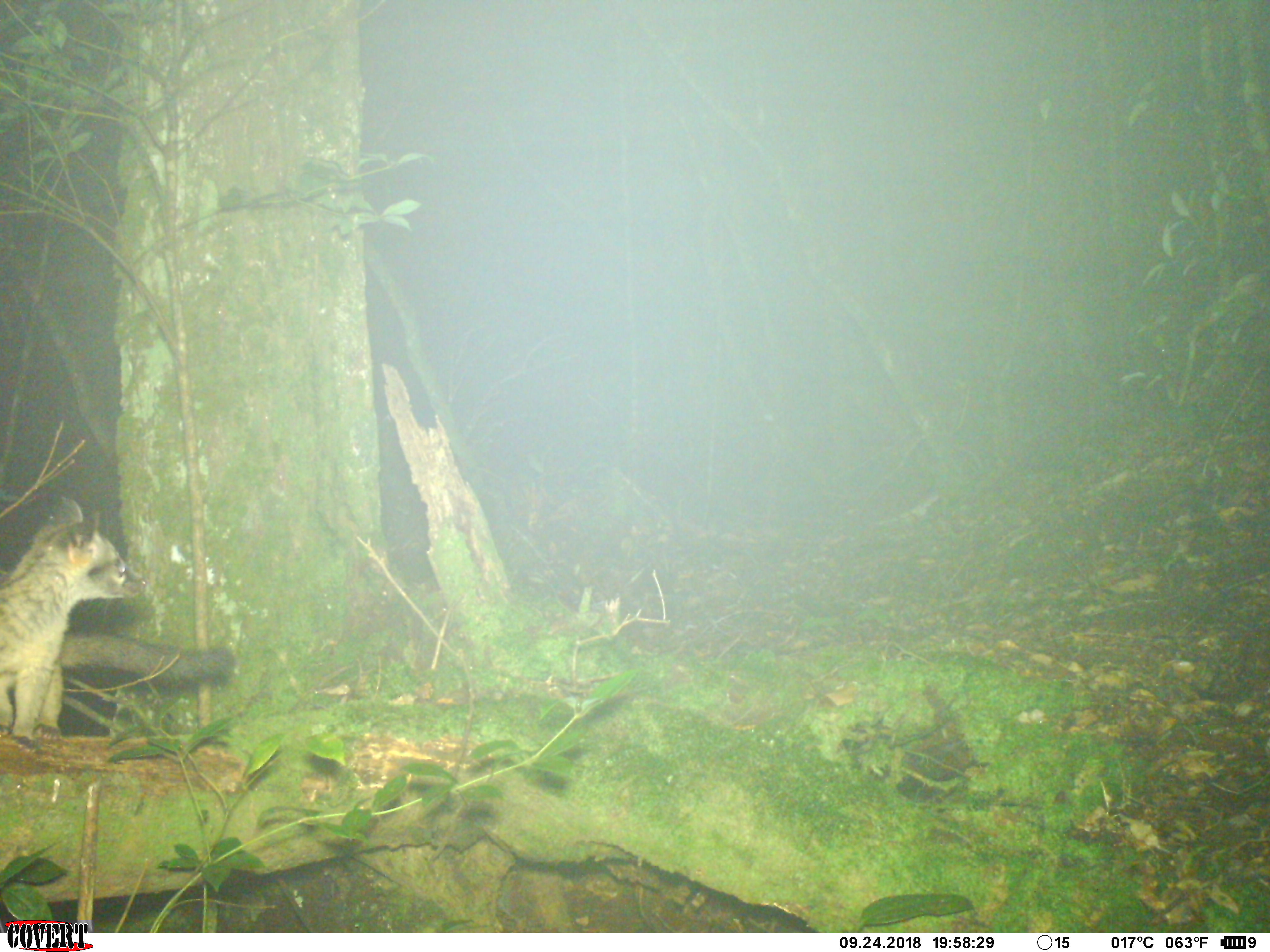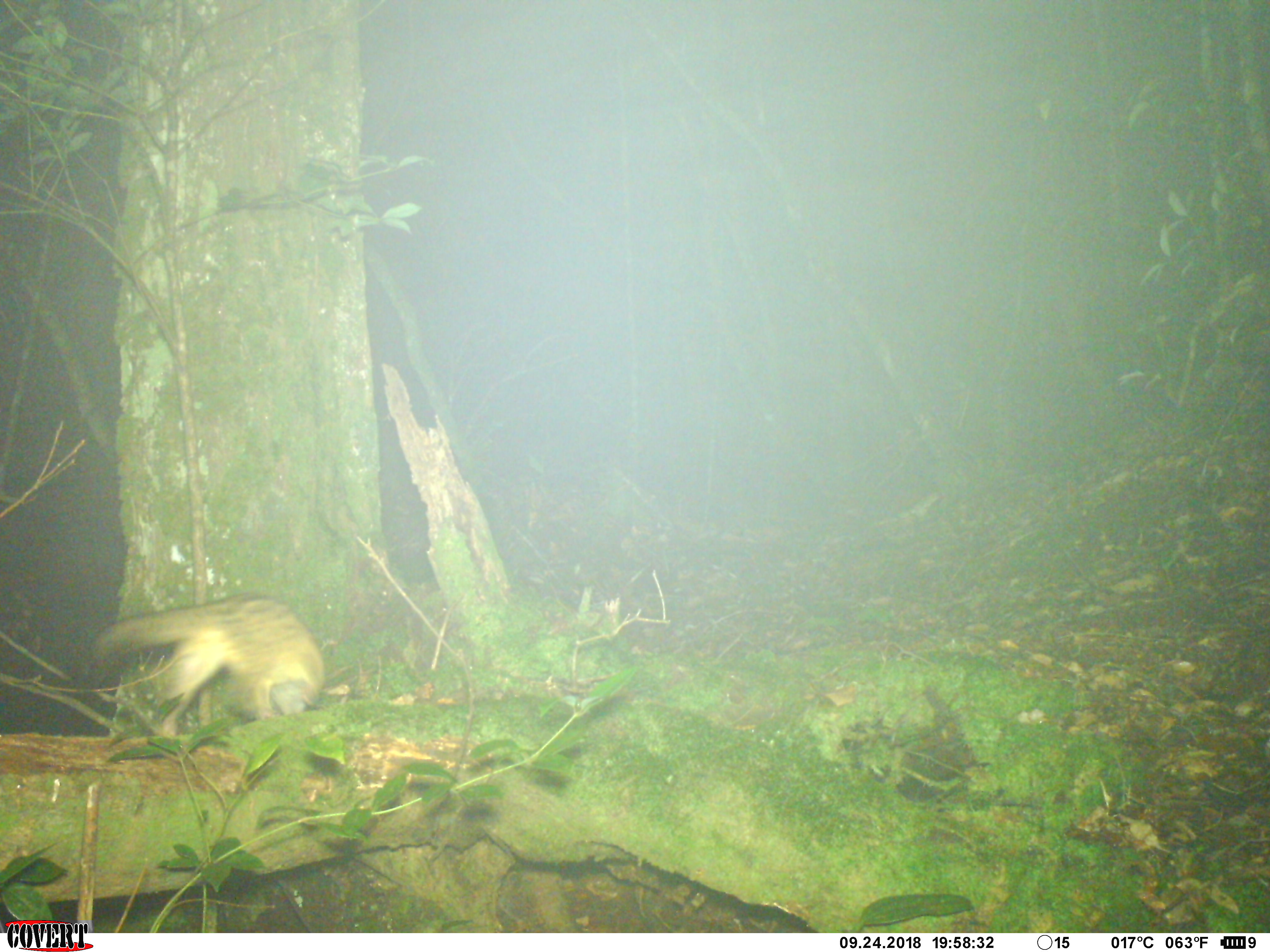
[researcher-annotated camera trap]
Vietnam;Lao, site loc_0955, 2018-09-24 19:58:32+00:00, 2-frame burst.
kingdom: Animalia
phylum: Chordata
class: Mammalia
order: Carnivora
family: Viverridae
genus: Paradoxurus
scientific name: Paradoxurus hermaphroditus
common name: common palm civet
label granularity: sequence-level